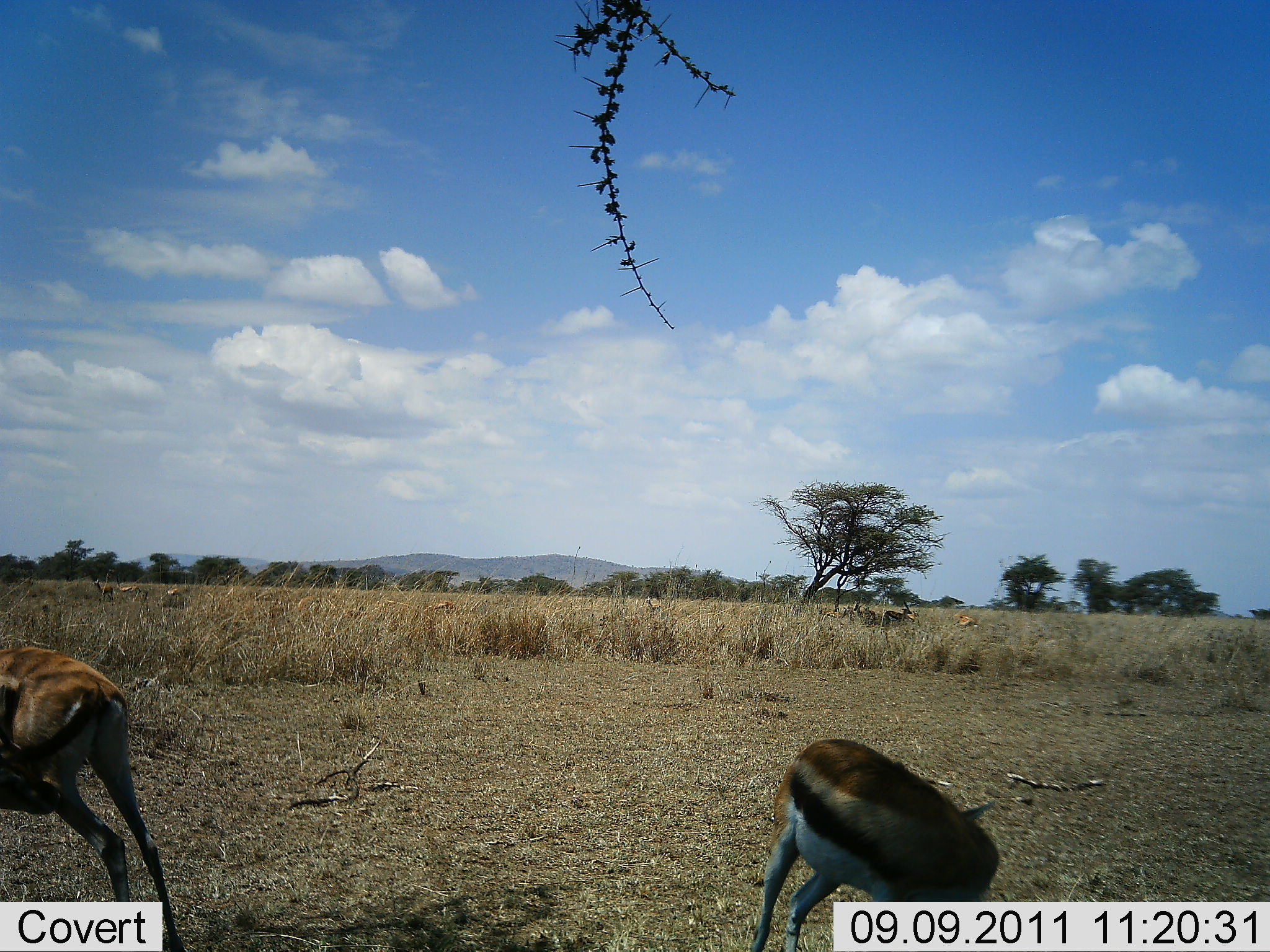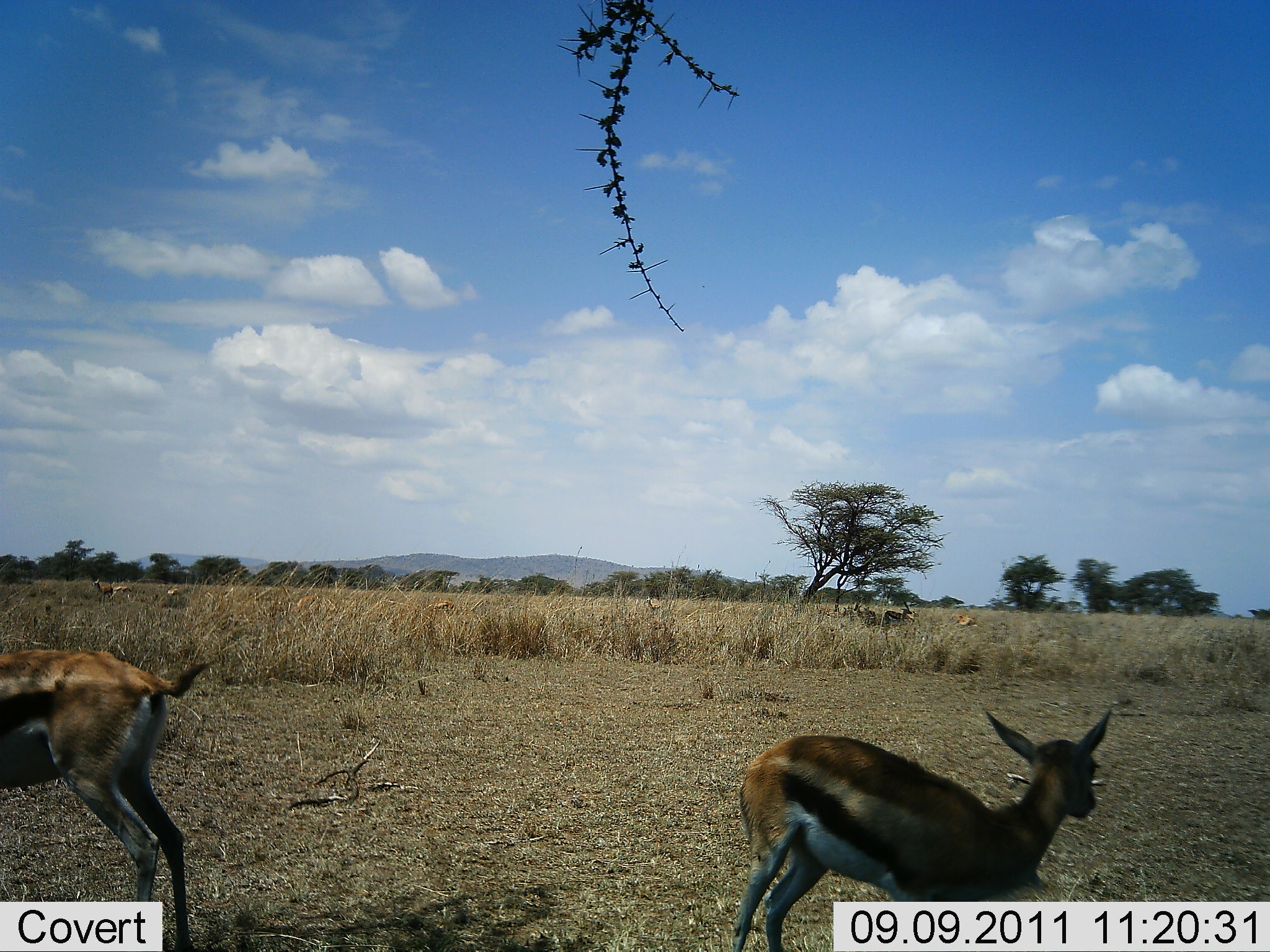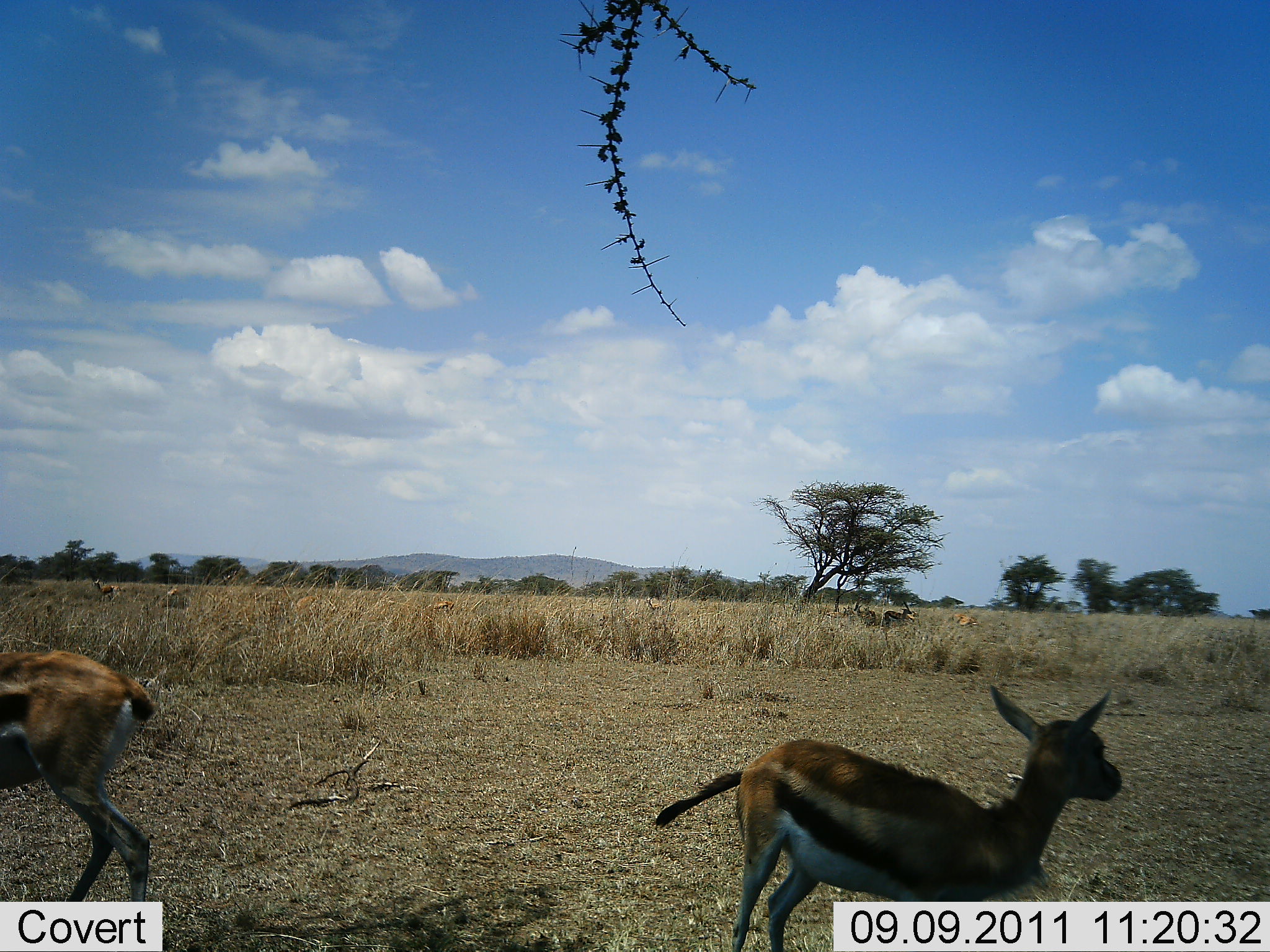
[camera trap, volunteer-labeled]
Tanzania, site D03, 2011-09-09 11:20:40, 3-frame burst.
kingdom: Animalia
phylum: Chordata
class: Mammalia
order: Artiodactyla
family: Bovidae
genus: Eudorcas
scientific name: Eudorcas thomsonii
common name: thomson's gazelle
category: gazellethomsons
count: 7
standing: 64%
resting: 21%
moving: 36%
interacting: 7%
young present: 0%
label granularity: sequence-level